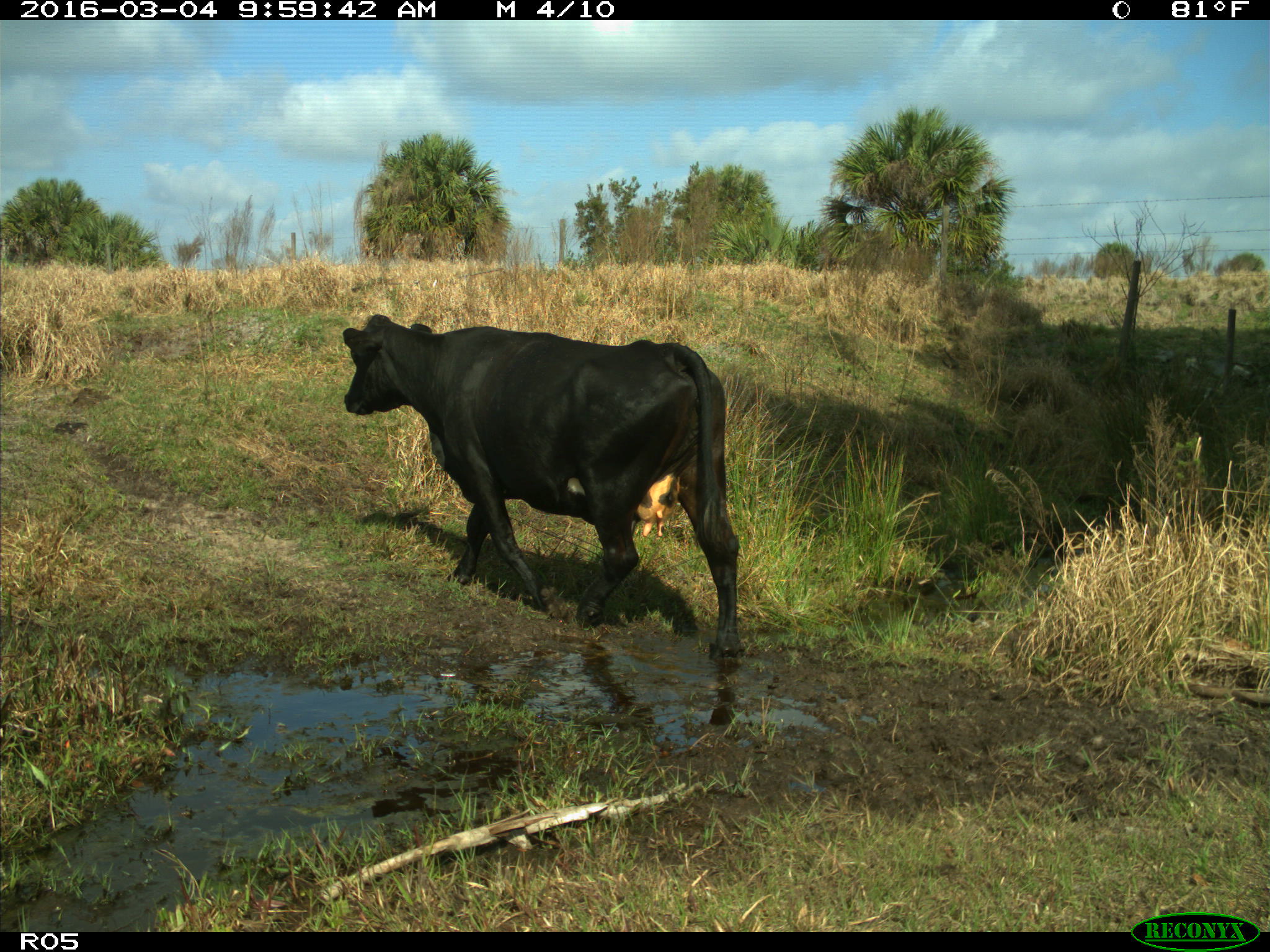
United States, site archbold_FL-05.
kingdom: Animalia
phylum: Chordata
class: Mammalia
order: Artiodactyla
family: Bovidae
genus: Bos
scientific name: Bos taurus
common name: domestic cow